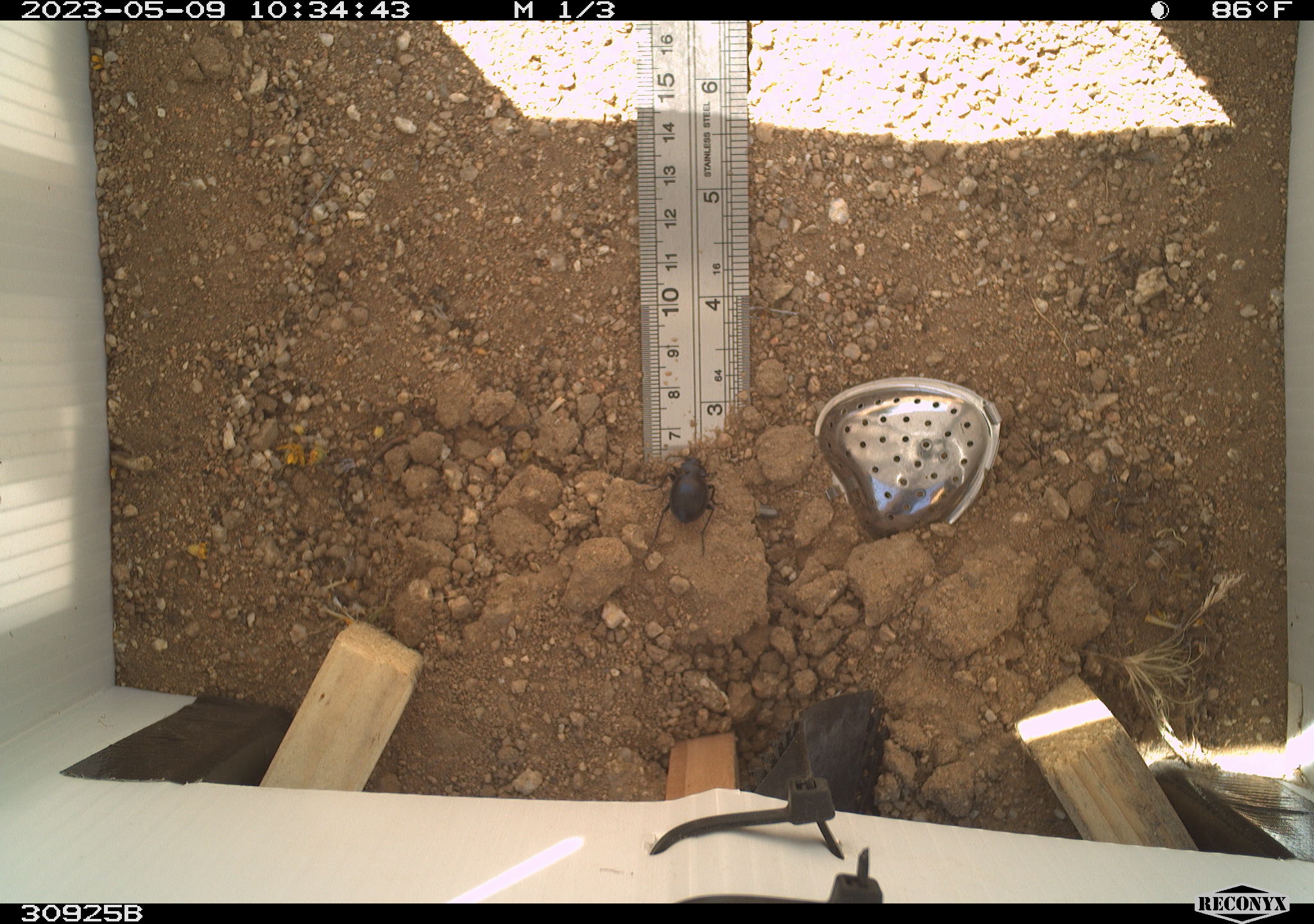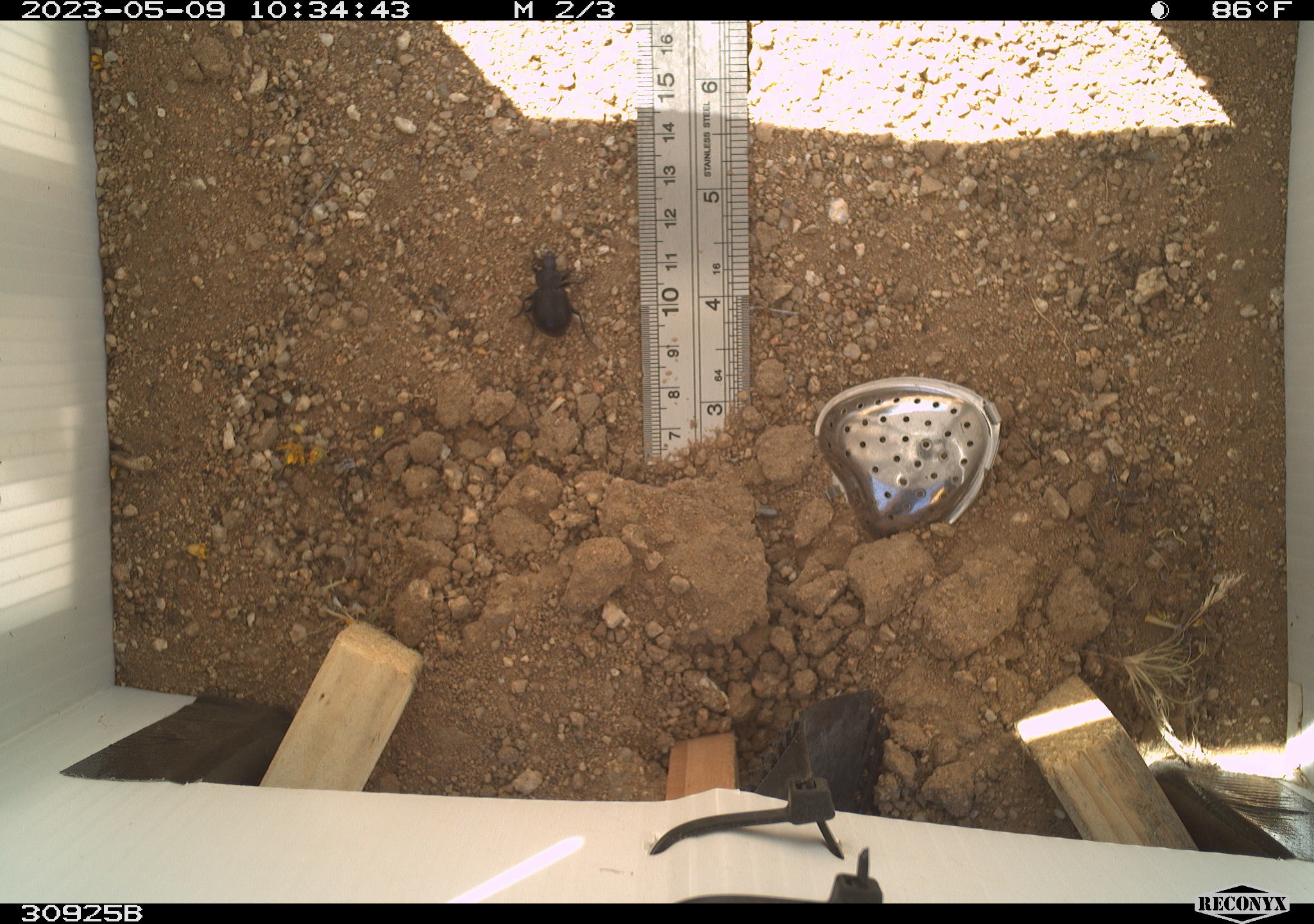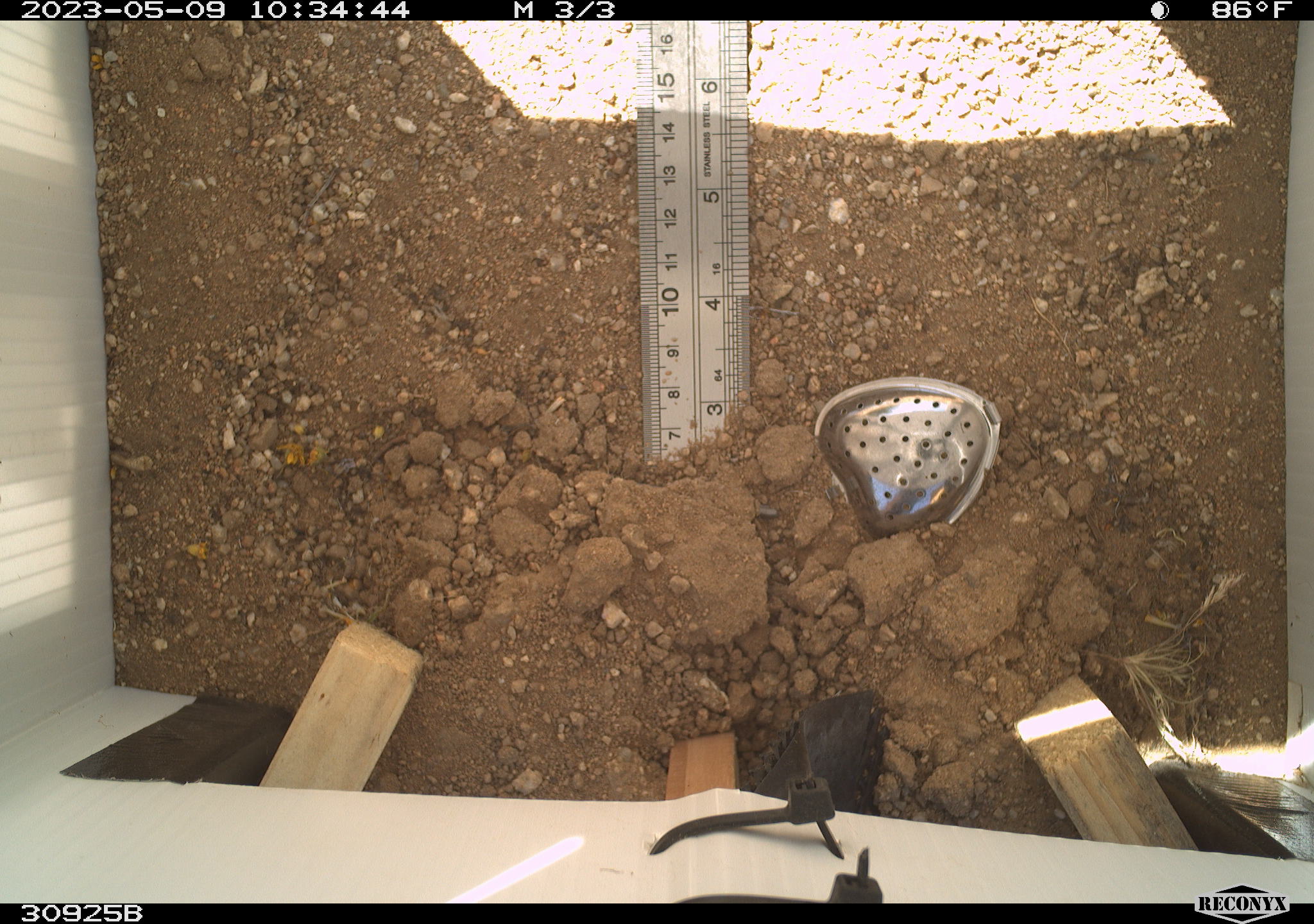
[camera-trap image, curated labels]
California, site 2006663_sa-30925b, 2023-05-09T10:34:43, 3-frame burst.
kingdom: Animalia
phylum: Arthropoda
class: Insecta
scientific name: Insecta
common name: insect